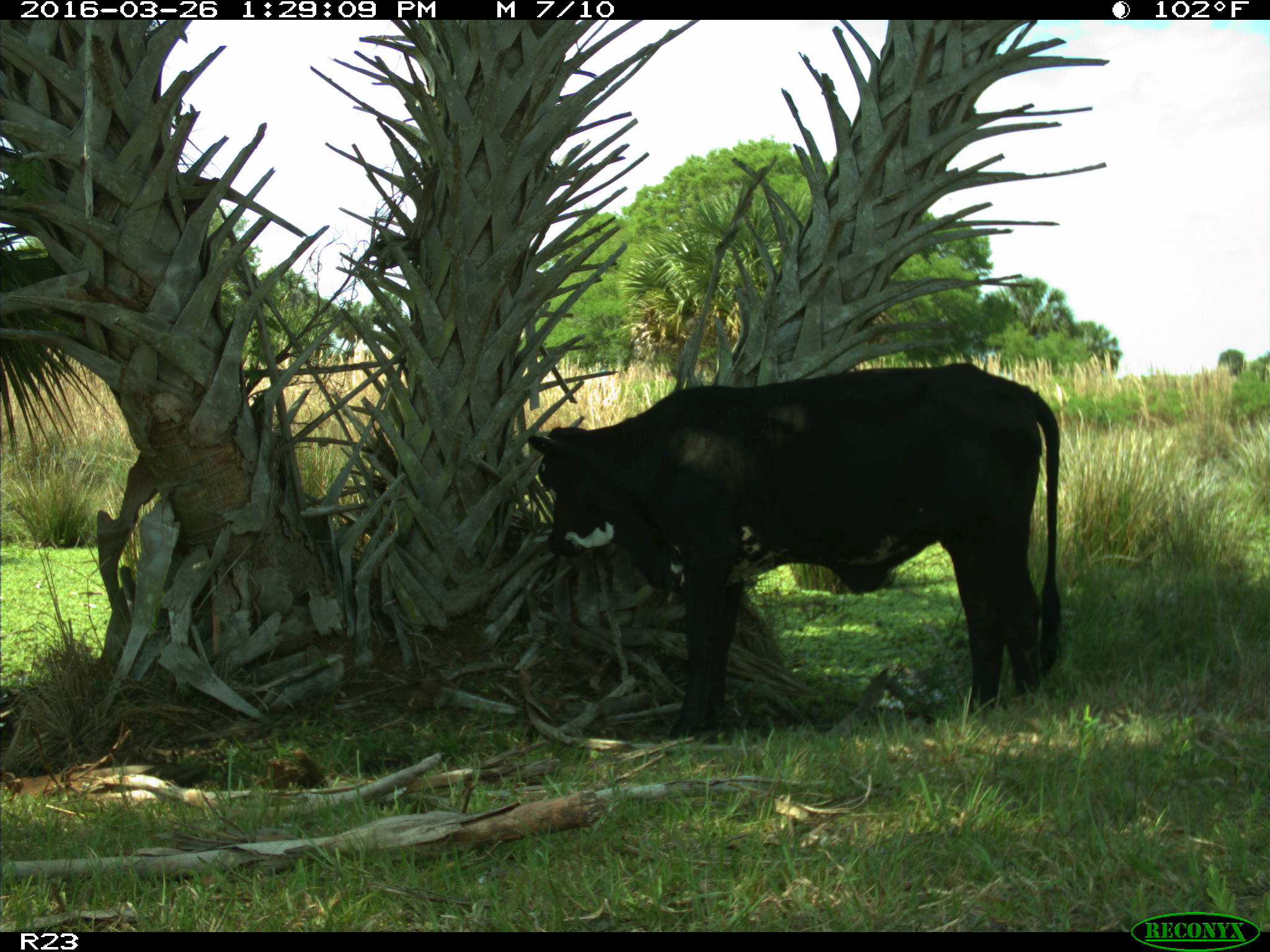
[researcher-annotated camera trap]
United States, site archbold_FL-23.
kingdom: Animalia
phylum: Chordata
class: Mammalia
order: Artiodactyla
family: Bovidae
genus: Bos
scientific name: Bos taurus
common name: domestic cow